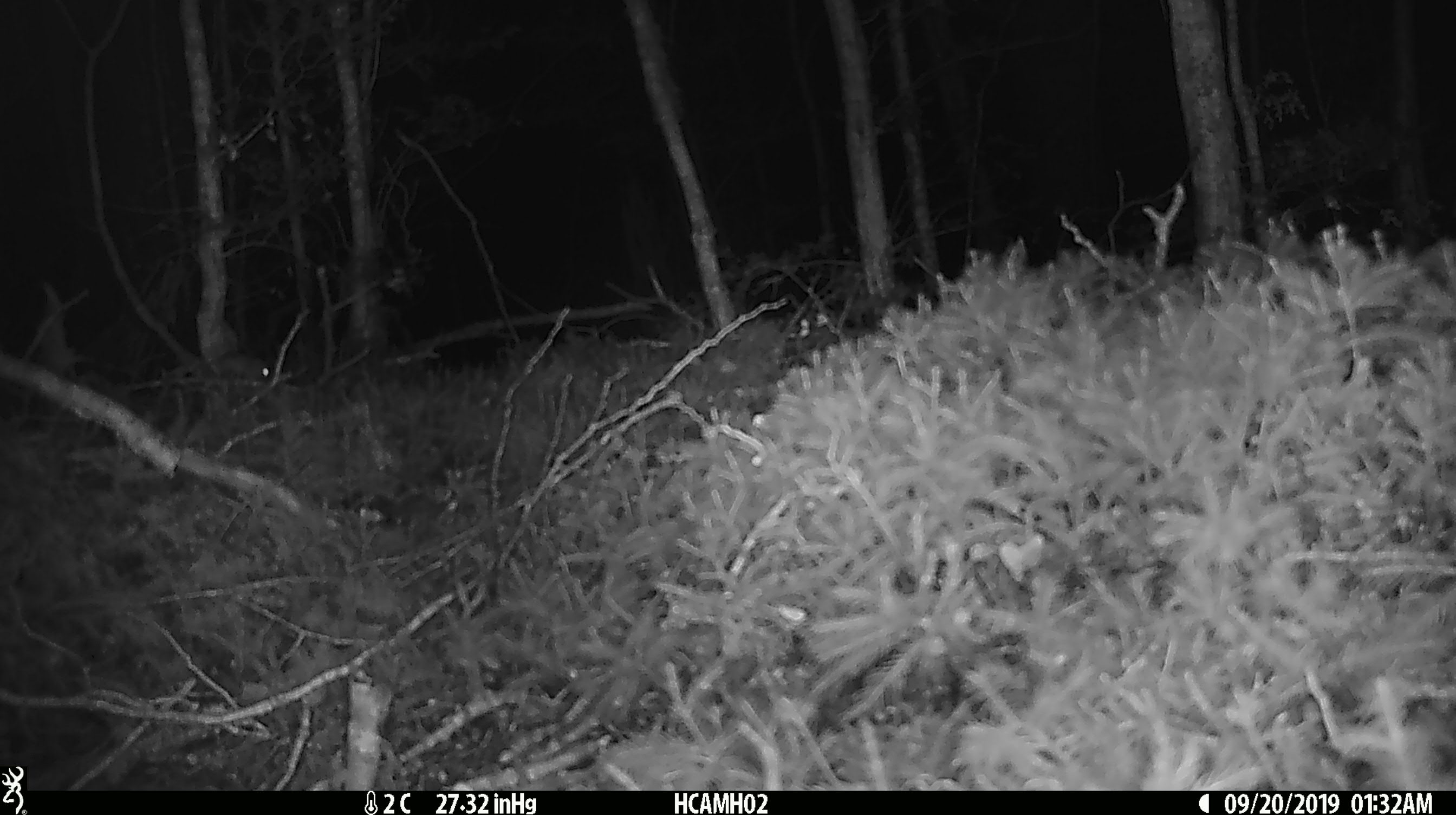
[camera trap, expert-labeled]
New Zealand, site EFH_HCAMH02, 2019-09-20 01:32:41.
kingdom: Animalia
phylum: Chordata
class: Mammalia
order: Rodentia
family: Muridae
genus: Mus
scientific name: Mus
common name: mouse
Mouse (Mus).